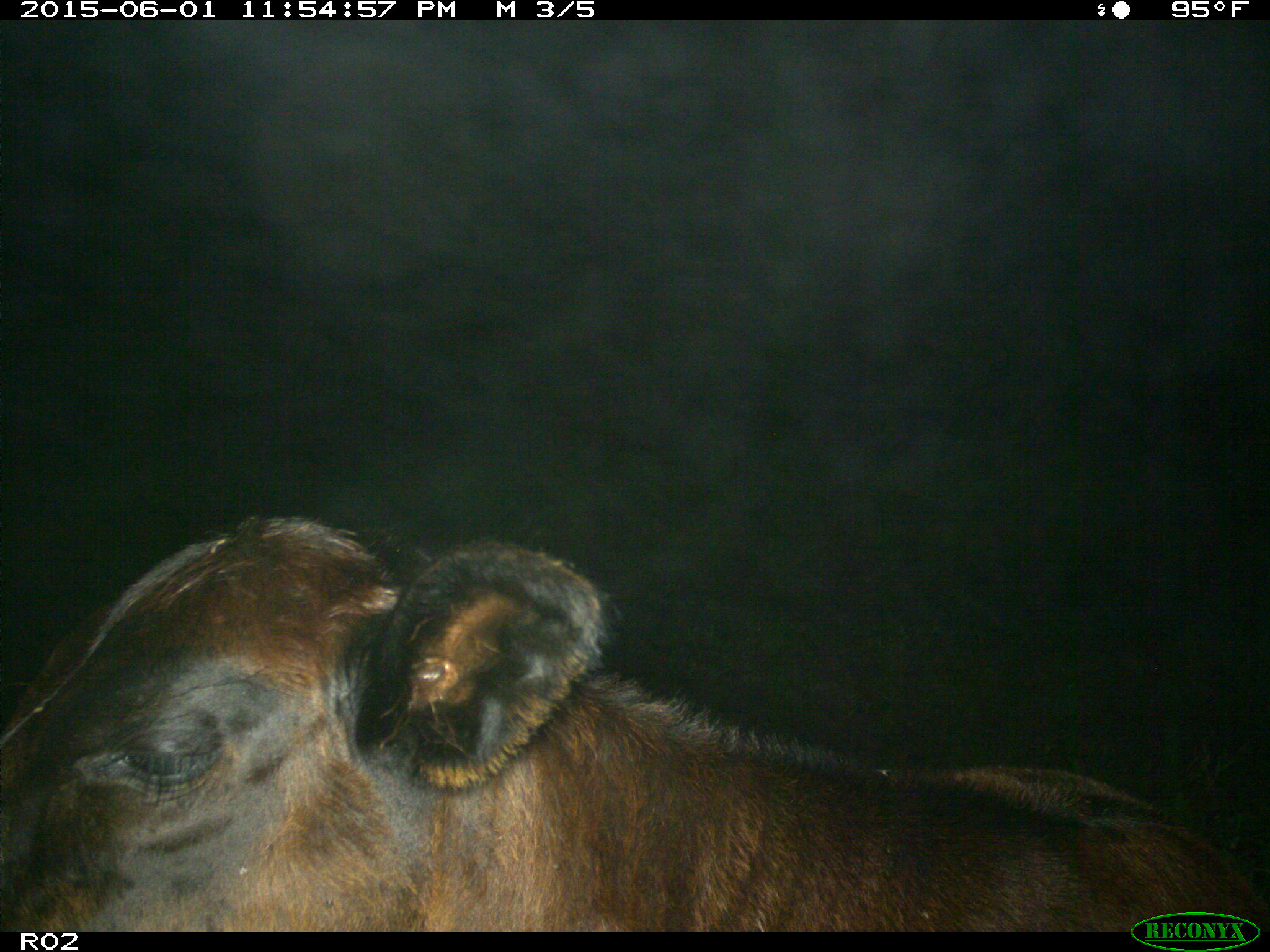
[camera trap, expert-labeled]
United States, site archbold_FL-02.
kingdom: Animalia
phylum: Chordata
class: Mammalia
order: Artiodactyla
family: Bovidae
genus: Bos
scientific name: Bos taurus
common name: domestic cow